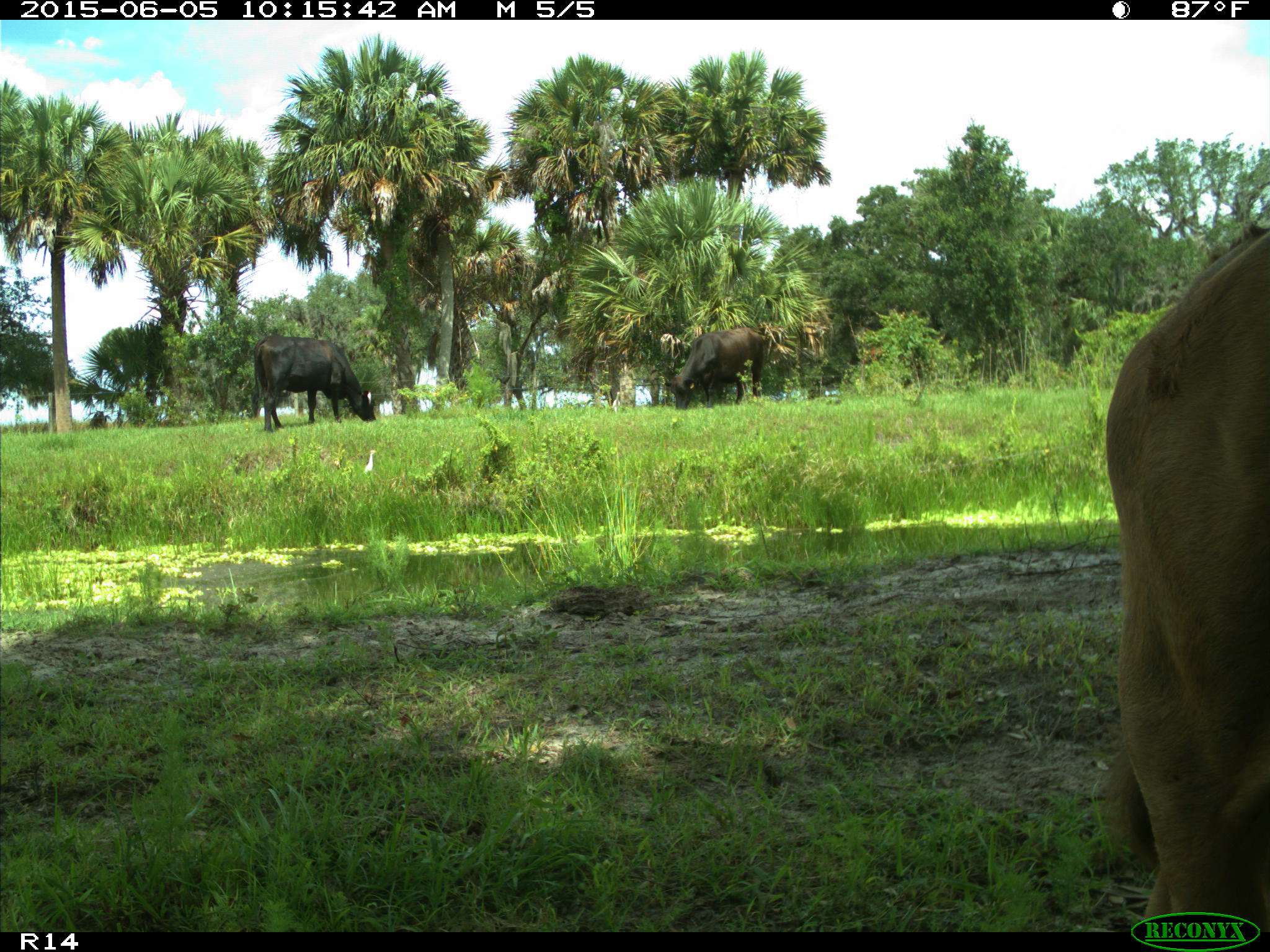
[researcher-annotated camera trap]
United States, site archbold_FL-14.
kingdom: Animalia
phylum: Chordata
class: Mammalia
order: Artiodactyla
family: Bovidae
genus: Bos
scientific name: Bos taurus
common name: domestic cow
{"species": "Bos taurus (domestic cow)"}